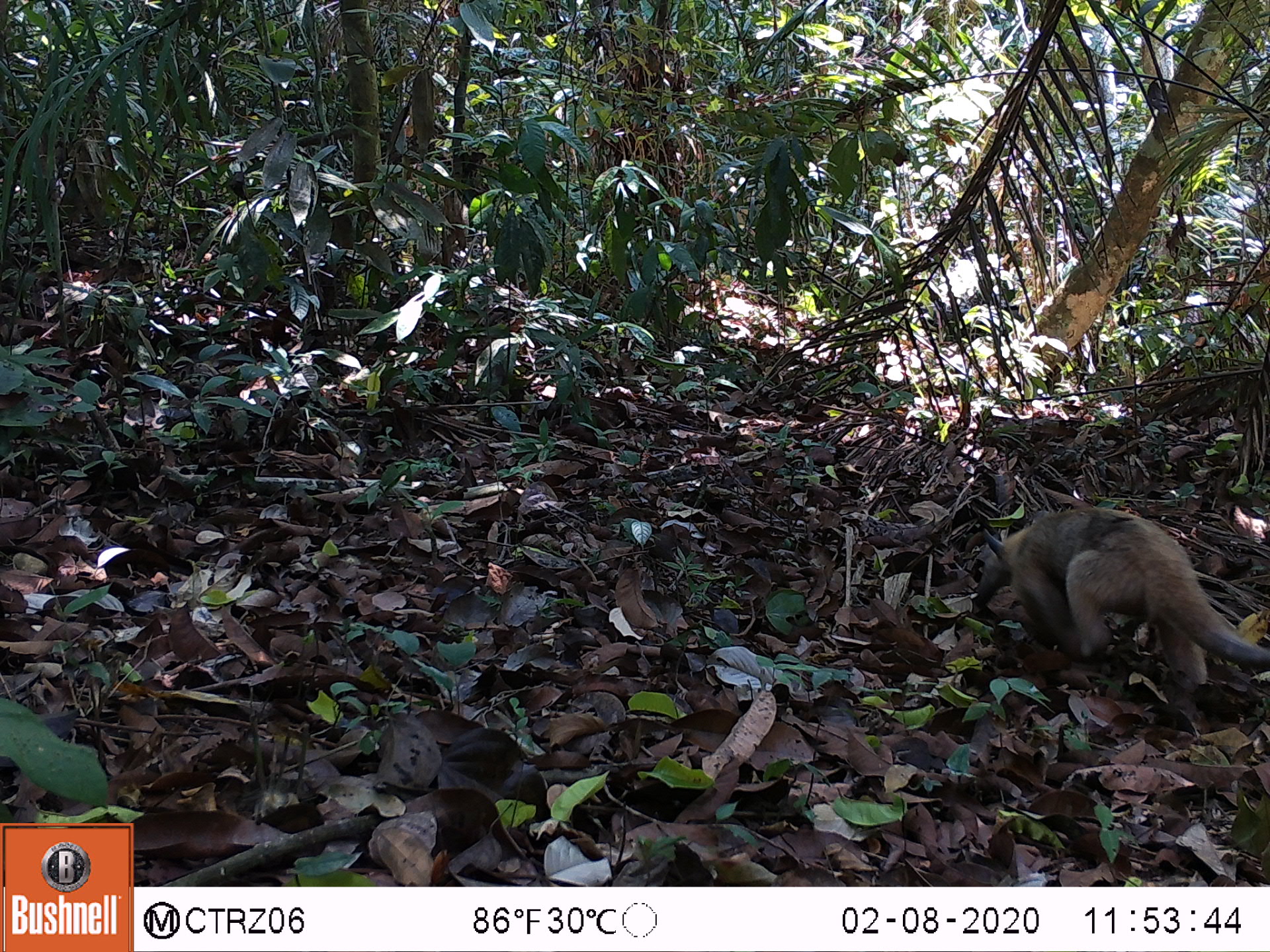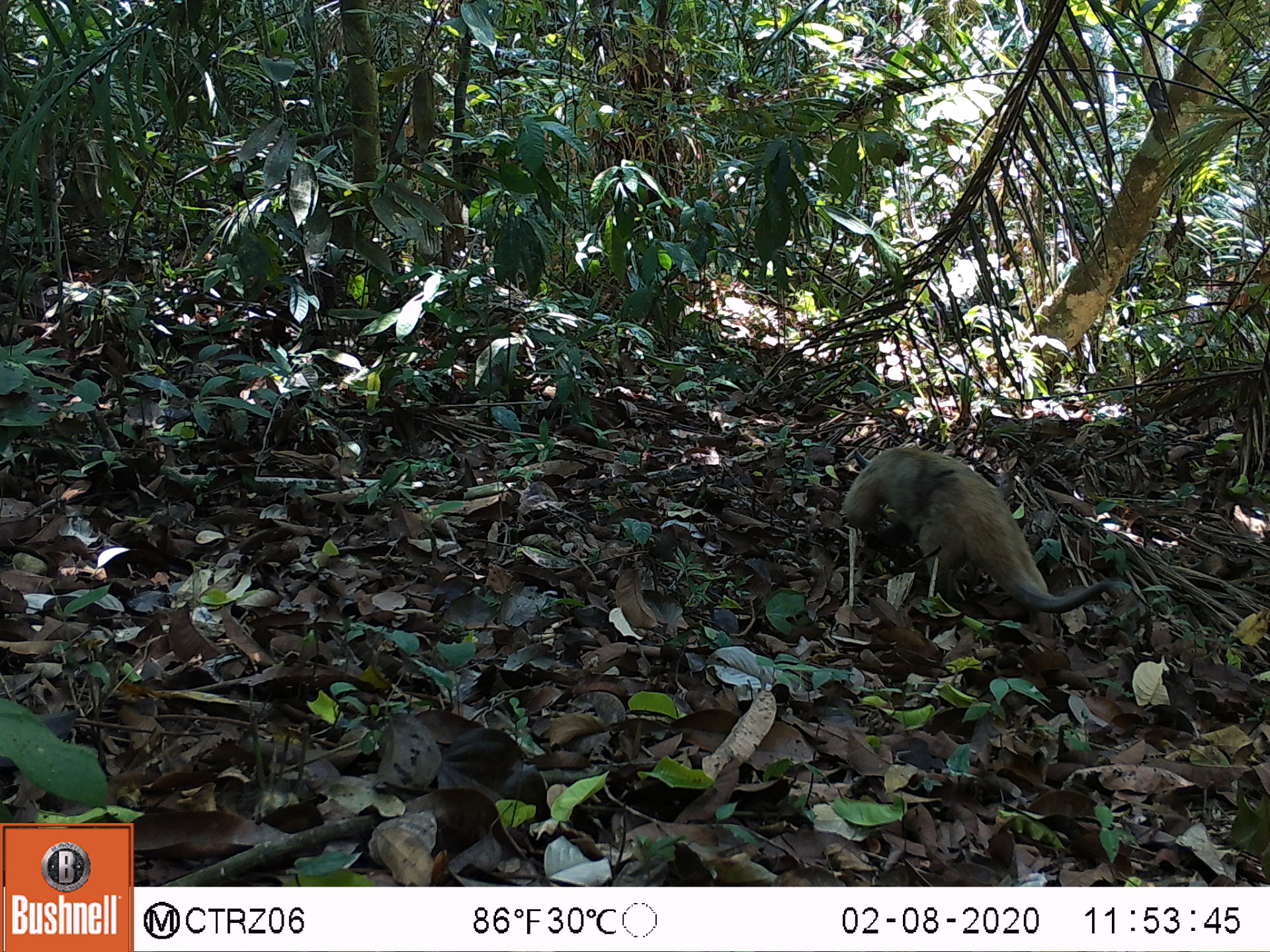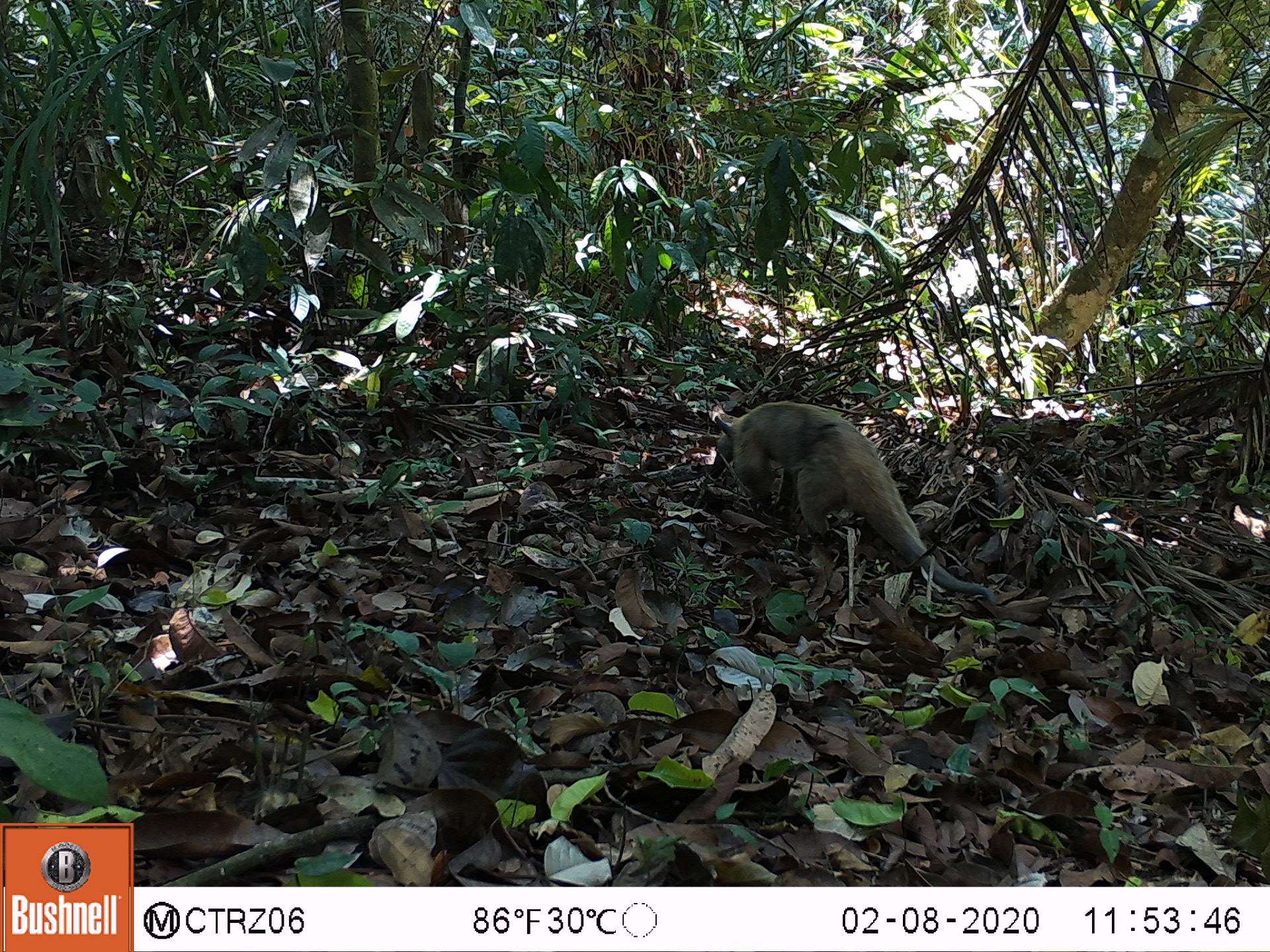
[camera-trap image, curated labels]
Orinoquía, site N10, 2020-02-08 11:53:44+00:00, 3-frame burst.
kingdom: Animalia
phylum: Chordata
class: Mammalia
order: Pilosa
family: Myrmecophagidae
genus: Tamandua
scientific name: Tamandua tetradactyla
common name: southern tamandua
Southern tamandua (Tamandua tetradactyla).